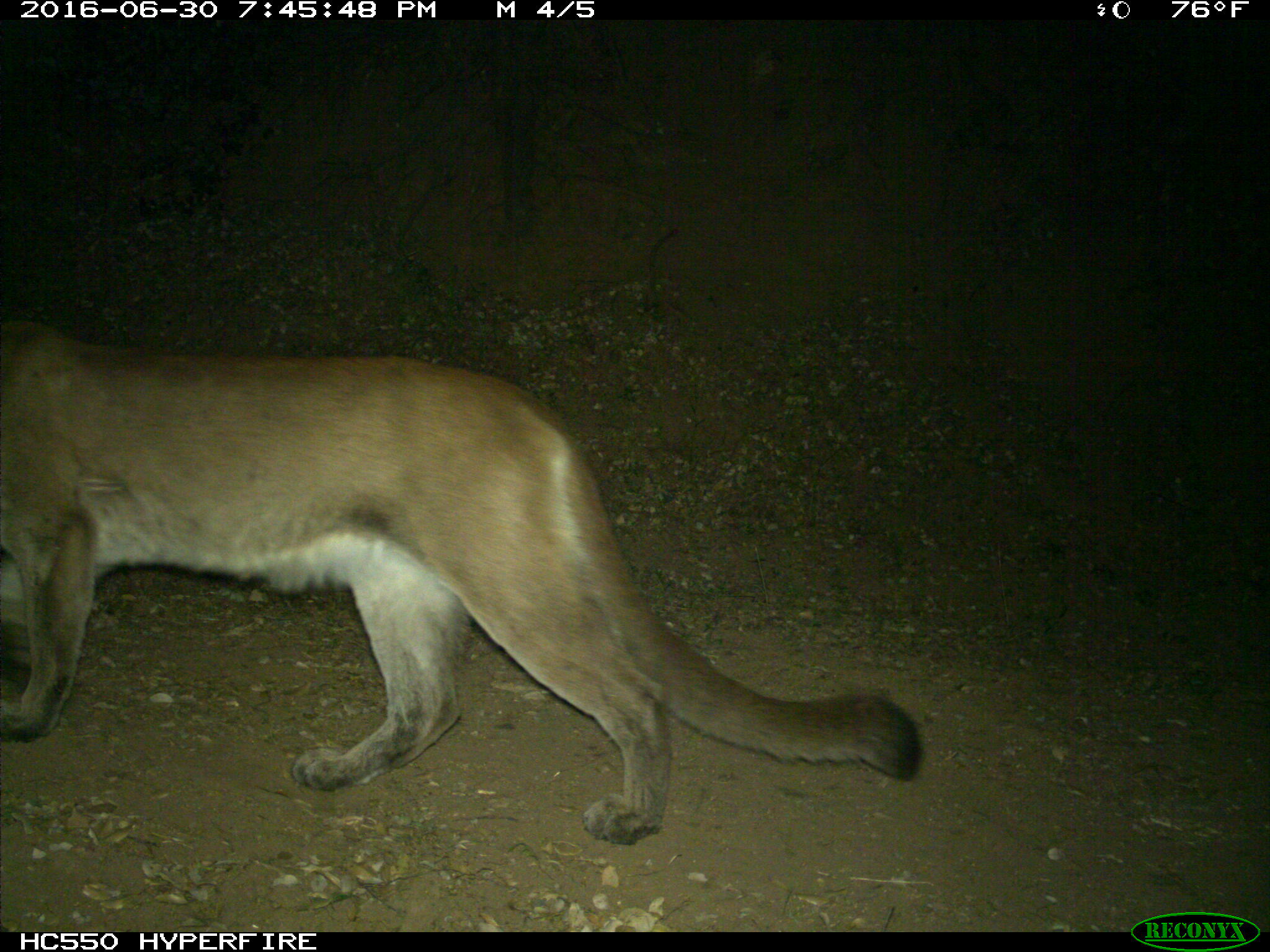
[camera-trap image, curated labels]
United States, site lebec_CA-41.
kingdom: Animalia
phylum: Chordata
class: Mammalia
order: Carnivora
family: Felidae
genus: Puma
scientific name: Puma concolor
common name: mountain lion